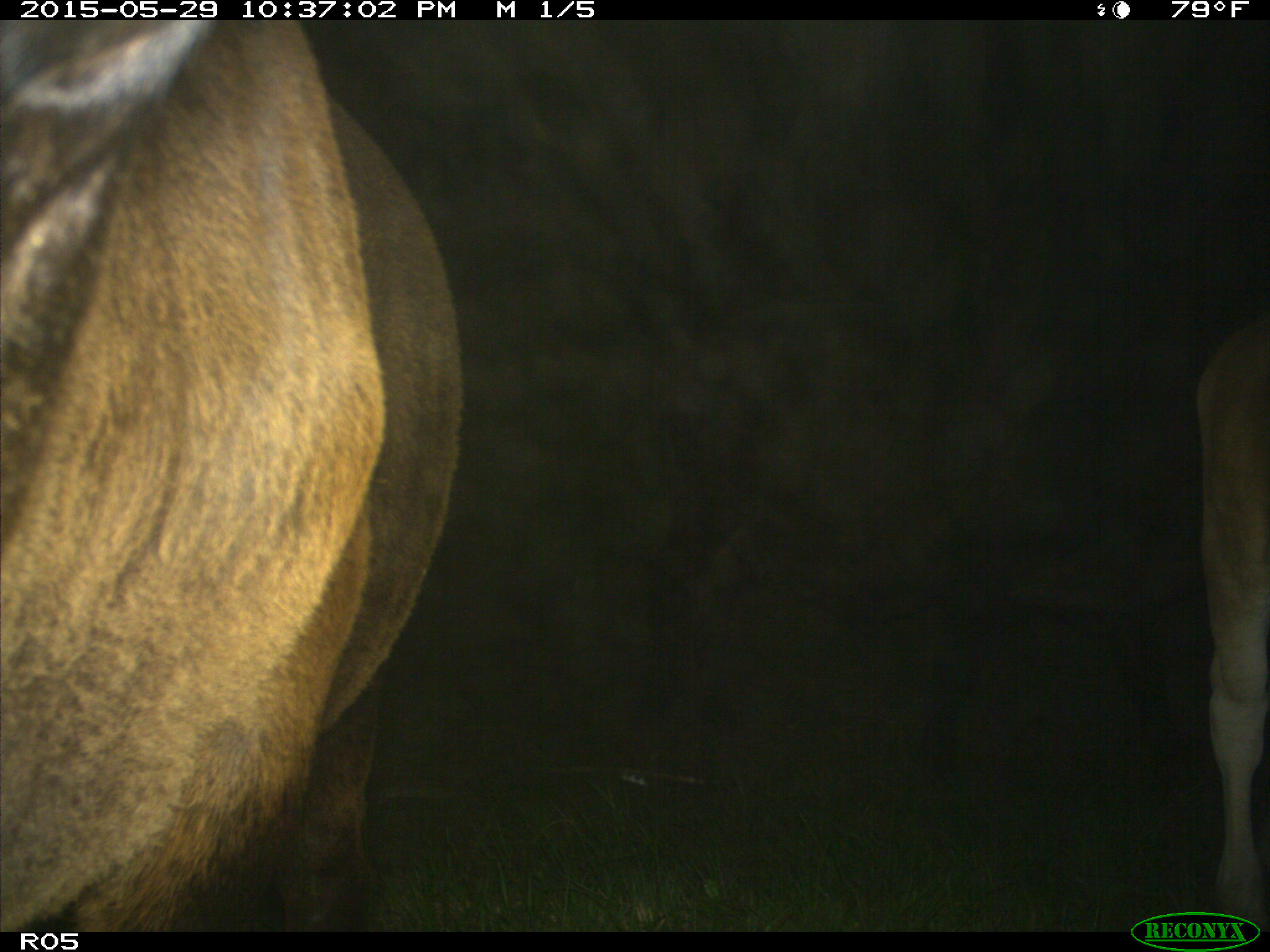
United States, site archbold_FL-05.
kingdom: Animalia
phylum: Chordata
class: Mammalia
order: Artiodactyla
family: Bovidae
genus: Bos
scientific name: Bos taurus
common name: domestic cow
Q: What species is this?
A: Bos taurus (domestic cow).